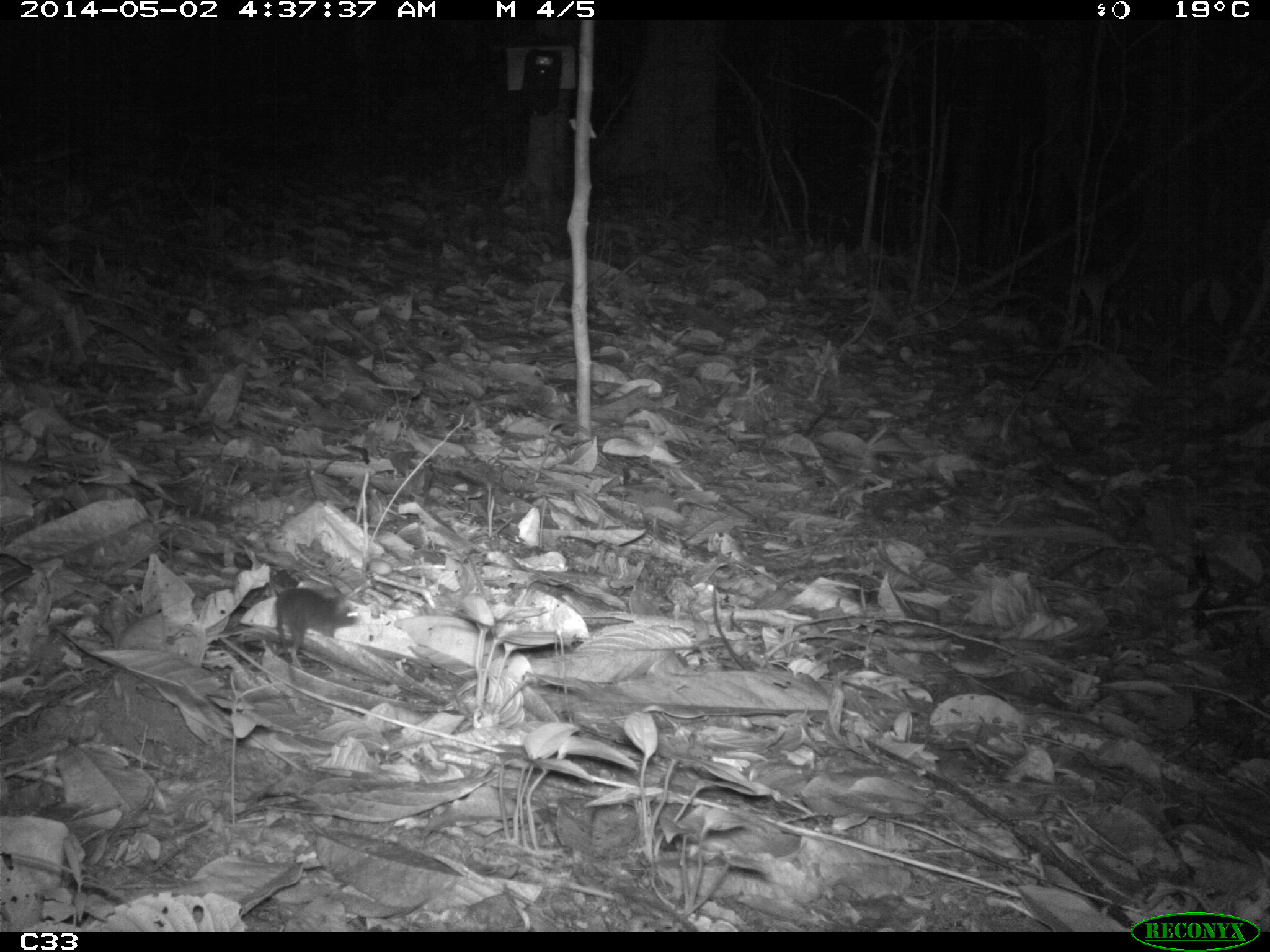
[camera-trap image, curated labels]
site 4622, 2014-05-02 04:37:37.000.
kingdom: Animalia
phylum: Chordata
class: Mammalia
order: Rodentia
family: Muridae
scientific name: Muridae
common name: mice, rats, and gerbils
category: unknown mouse or rat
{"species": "unknown mouse or rat (mice, rats, and gerbils) (Muridae)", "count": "1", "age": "adult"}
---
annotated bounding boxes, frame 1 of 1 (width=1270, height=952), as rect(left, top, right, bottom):
unknown mouse or rat: rect(272, 586, 359, 692)